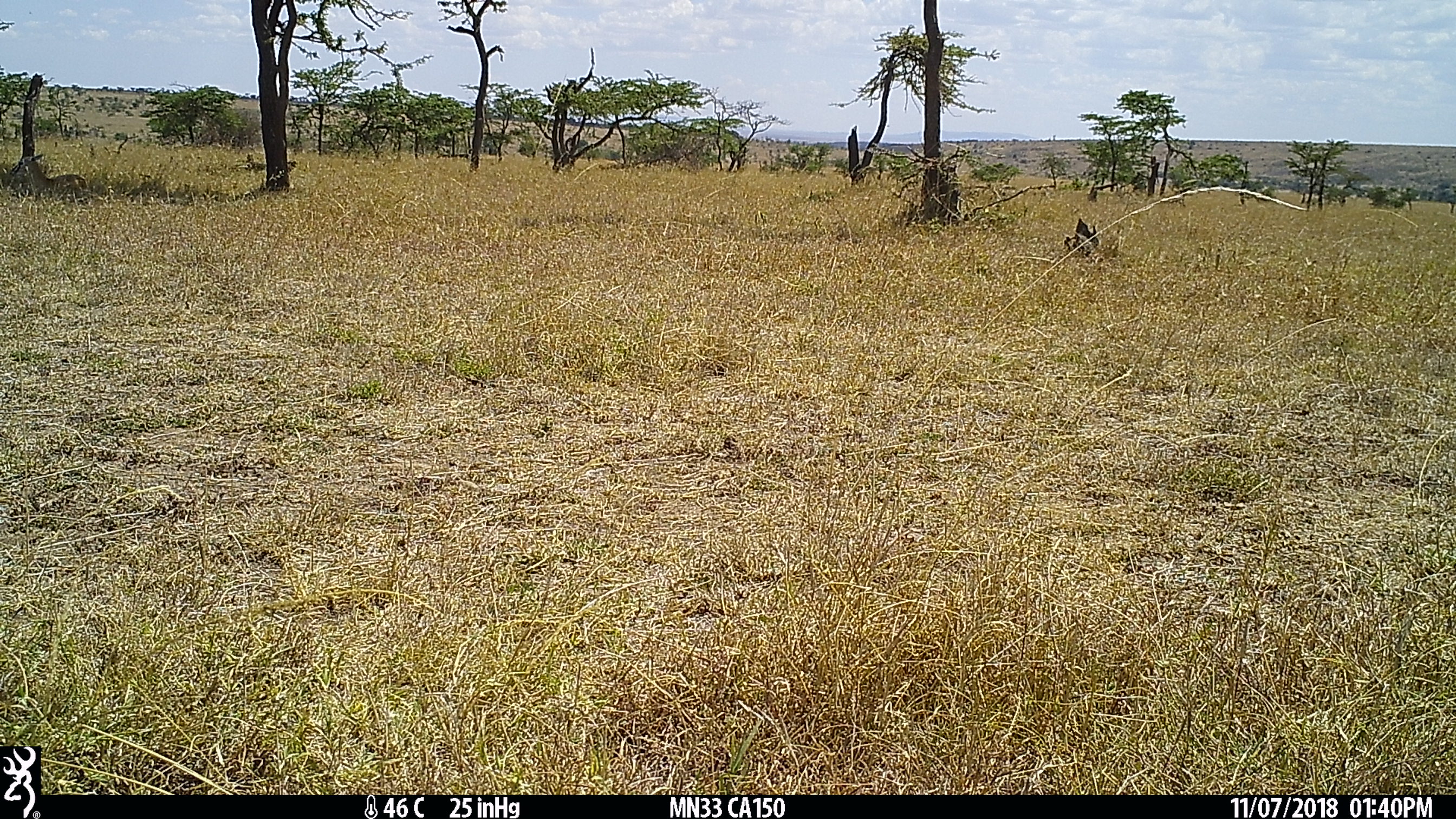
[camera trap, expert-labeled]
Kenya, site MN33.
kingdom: Animalia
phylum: Chordata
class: Mammalia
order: Artiodactyla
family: Bovidae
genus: Eudorcas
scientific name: Eudorcas thomsonii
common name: thomon's gazelle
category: gazelle thomsons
Gazelle thomsons (thomon's gazelle) (Eudorcas thomsonii).